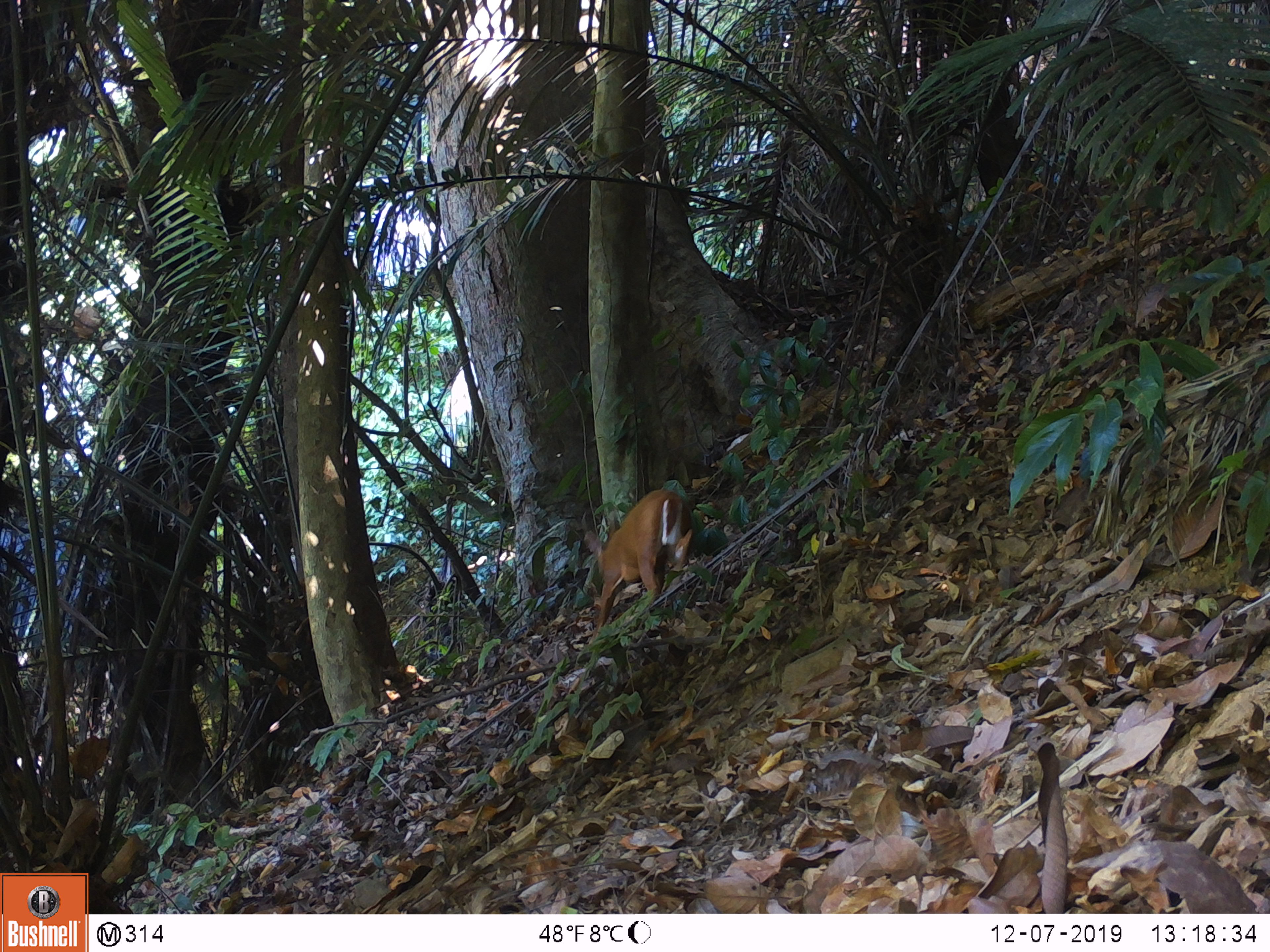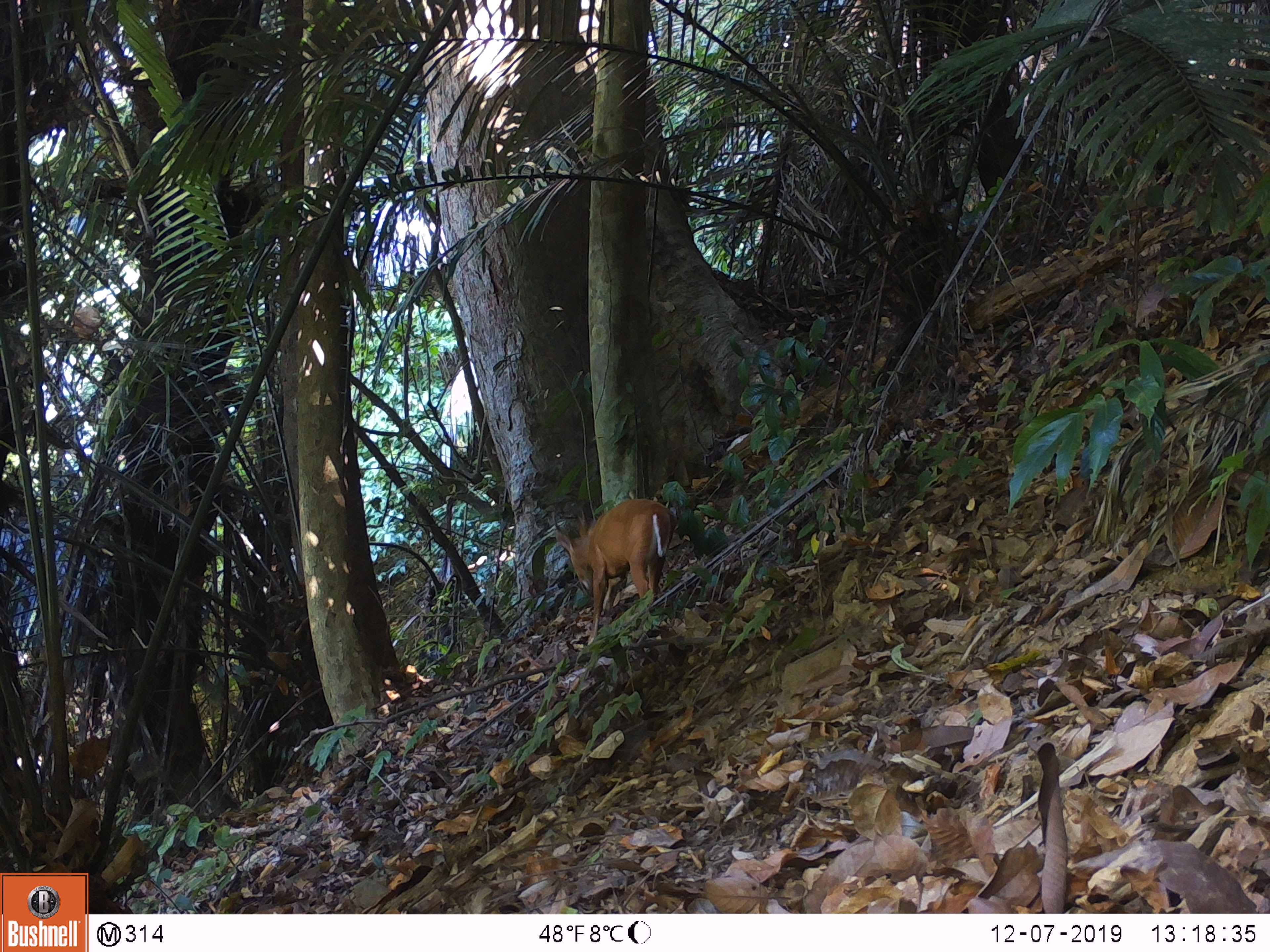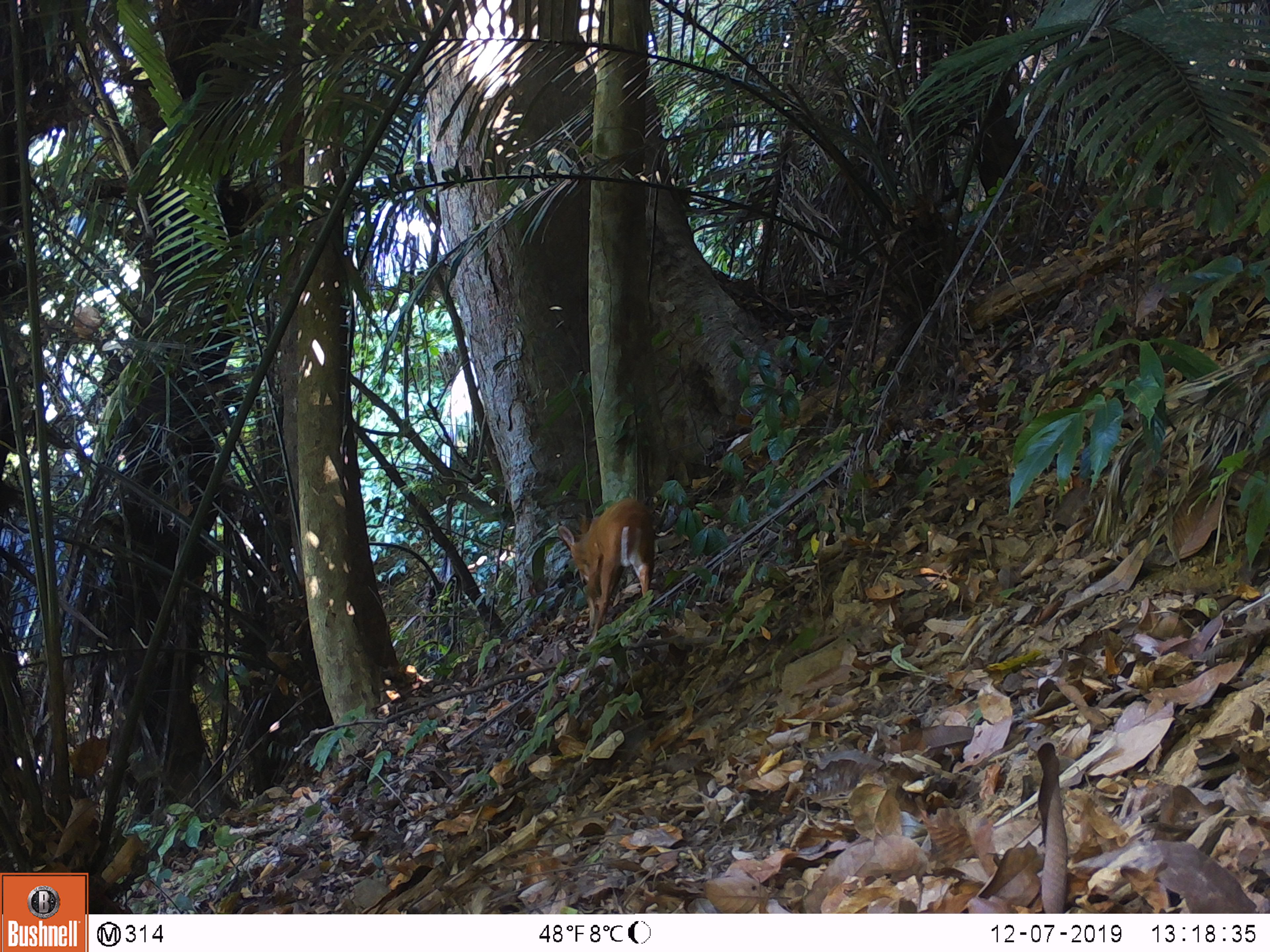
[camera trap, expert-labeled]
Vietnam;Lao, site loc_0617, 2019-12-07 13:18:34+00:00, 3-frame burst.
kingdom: Animalia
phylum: Chordata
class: Mammalia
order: Artiodactyla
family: Cervidae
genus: Muntiacus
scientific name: Muntiacus muntjak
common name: red muntjac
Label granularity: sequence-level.